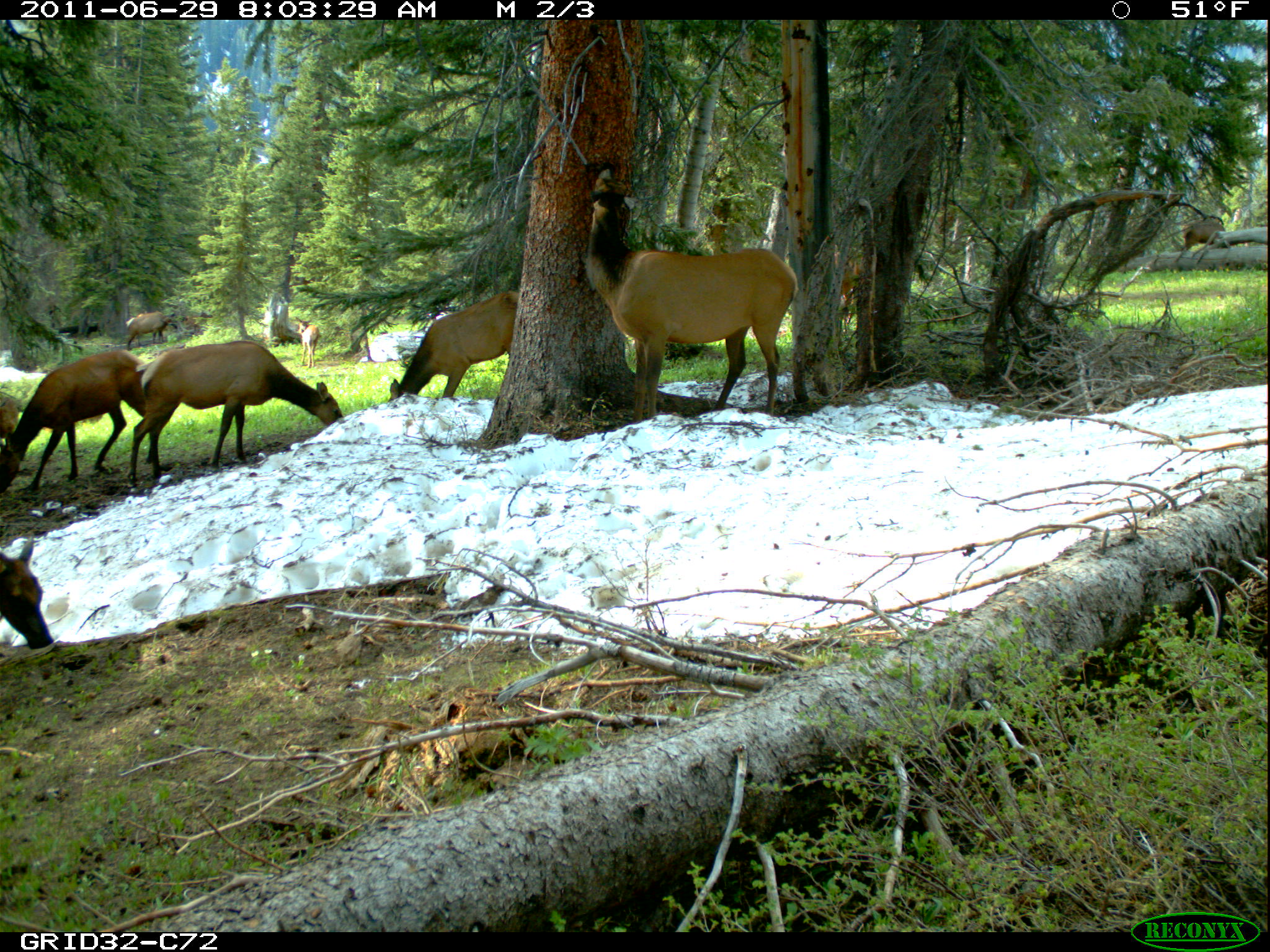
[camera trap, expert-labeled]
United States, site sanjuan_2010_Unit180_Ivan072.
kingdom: Animalia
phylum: Chordata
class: Mammalia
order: Artiodactyla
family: Cervidae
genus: Cervus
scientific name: Cervus elaphus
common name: red deer